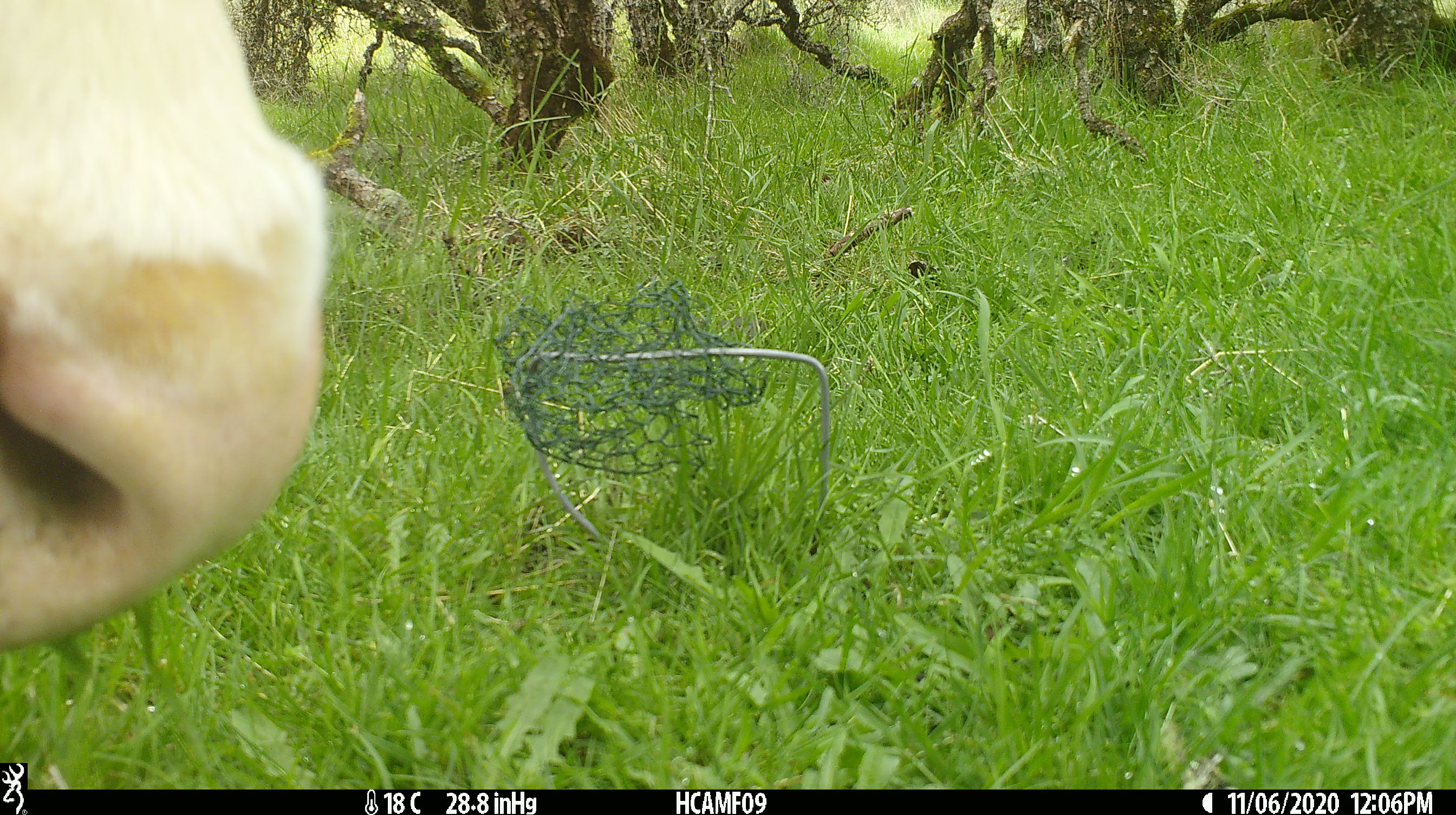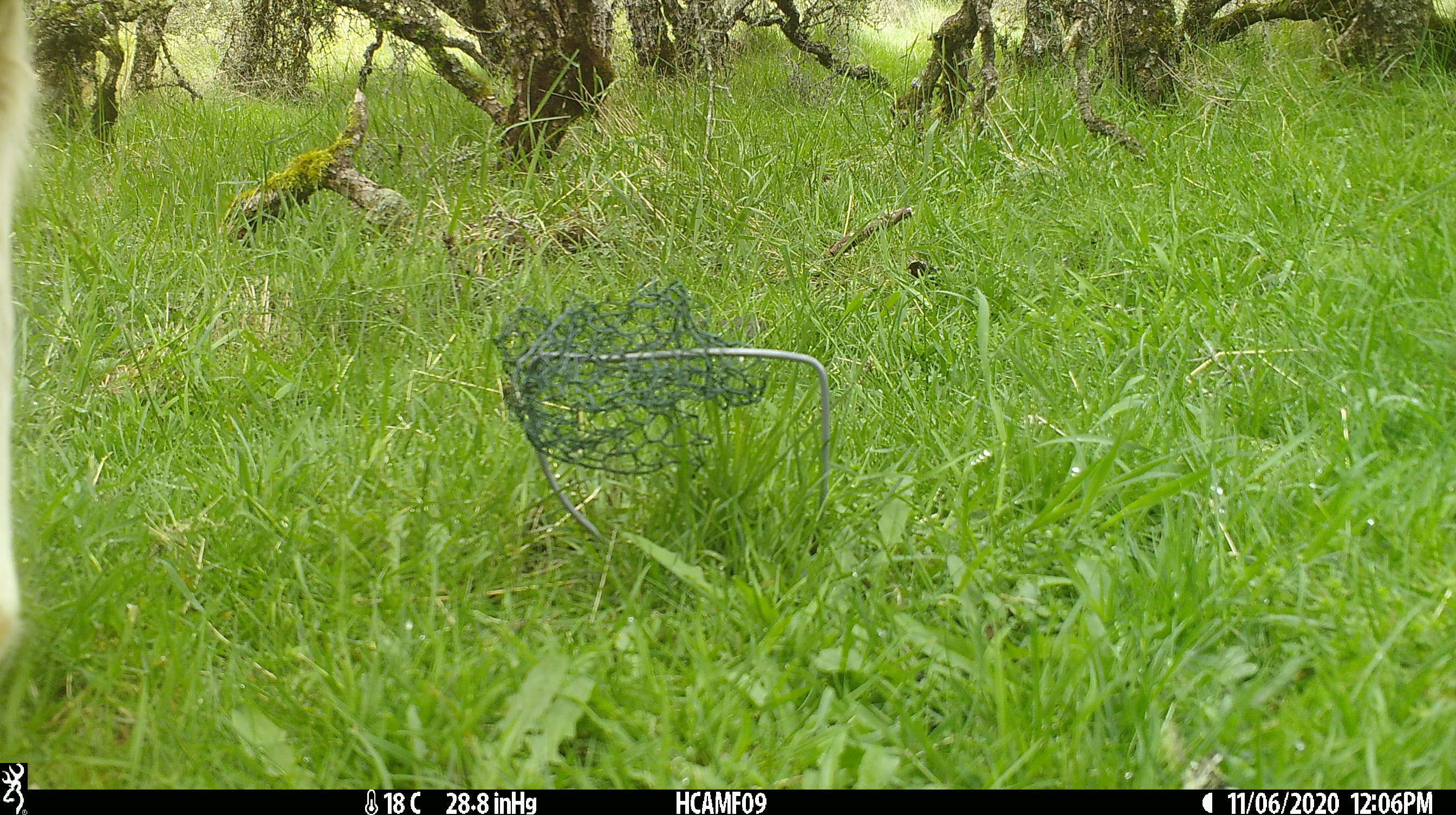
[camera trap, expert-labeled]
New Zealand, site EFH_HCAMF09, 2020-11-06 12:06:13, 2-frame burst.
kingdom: Animalia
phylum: Chordata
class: Mammalia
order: Artiodactyla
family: Bovidae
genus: Bos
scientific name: Bos taurus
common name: domestic cow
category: cow